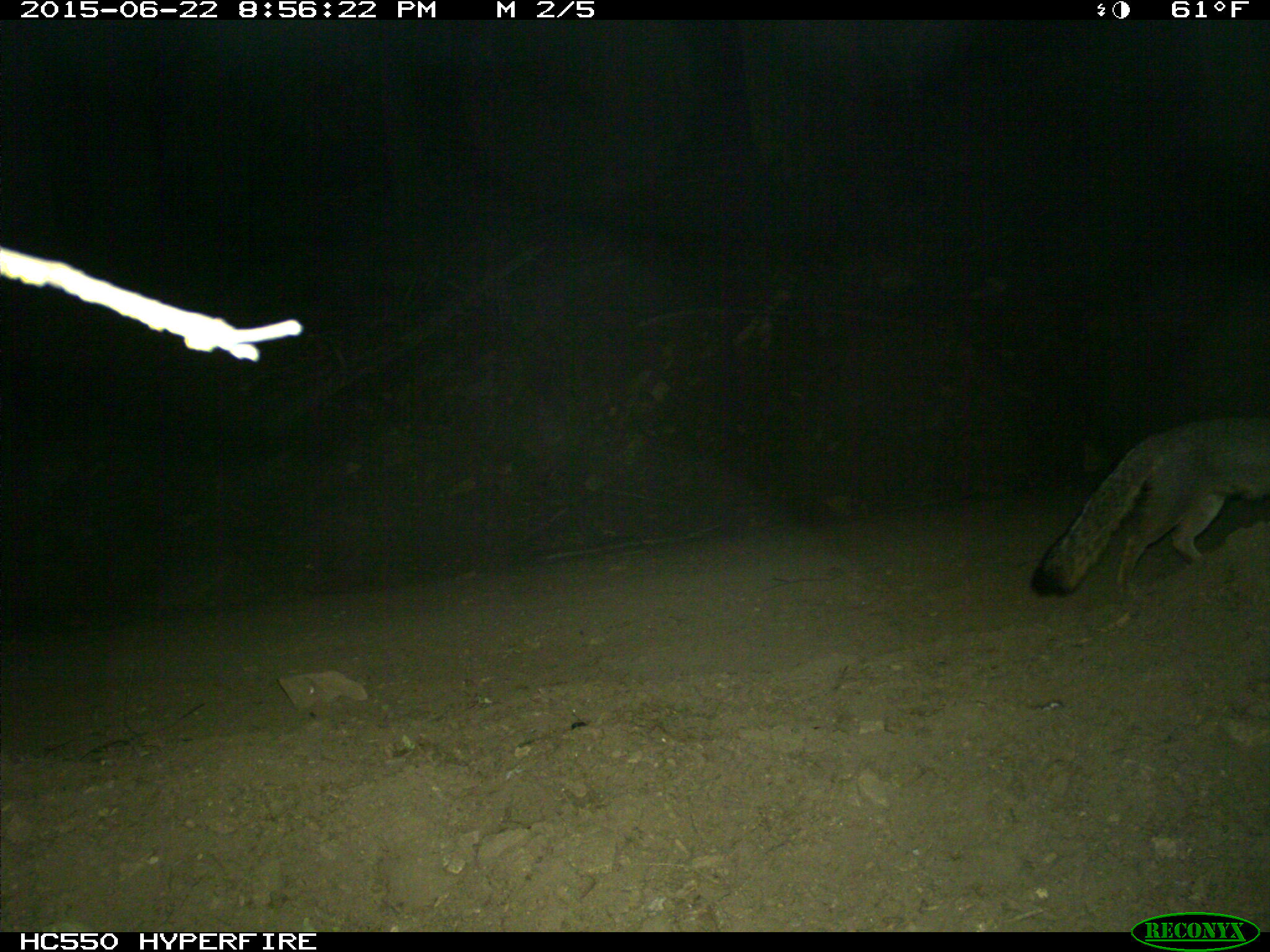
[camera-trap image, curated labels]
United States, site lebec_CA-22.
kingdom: Animalia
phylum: Chordata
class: Mammalia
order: Carnivora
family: Canidae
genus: Urocyon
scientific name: Urocyon cinereoargenteus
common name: gray fox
Urocyon cinereoargenteus (gray fox).